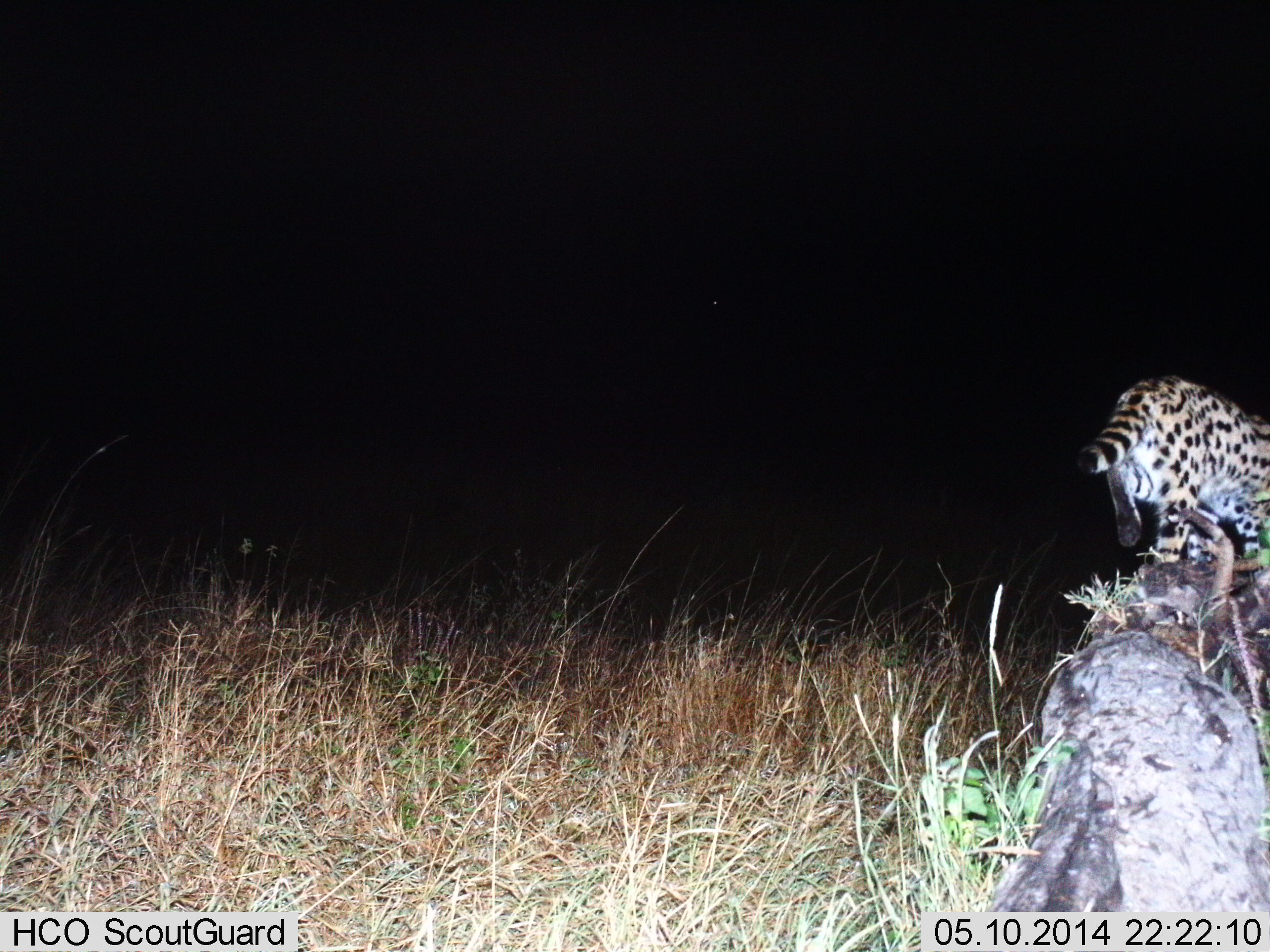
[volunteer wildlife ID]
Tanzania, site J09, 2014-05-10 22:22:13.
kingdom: Animalia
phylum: Chordata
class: Mammalia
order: Carnivora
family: Felidae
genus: Leptailurus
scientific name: Leptailurus serval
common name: serval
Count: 1.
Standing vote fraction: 10%.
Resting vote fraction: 0%.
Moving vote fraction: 90%.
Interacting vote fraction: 0%.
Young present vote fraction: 0%.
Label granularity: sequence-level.